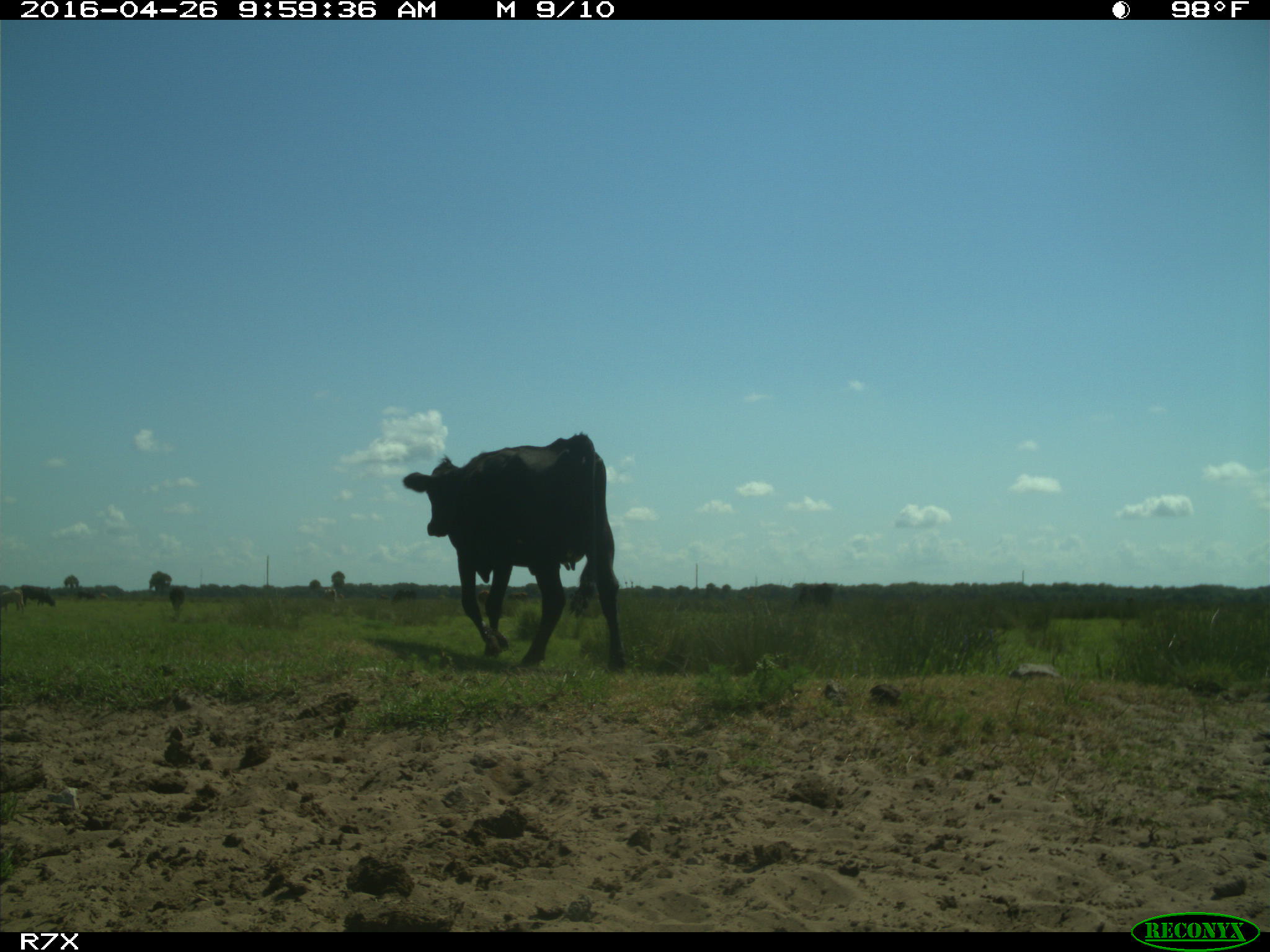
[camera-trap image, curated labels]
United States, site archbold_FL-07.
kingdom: Animalia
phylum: Chordata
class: Mammalia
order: Artiodactyla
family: Bovidae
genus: Bos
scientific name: Bos taurus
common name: domestic cow